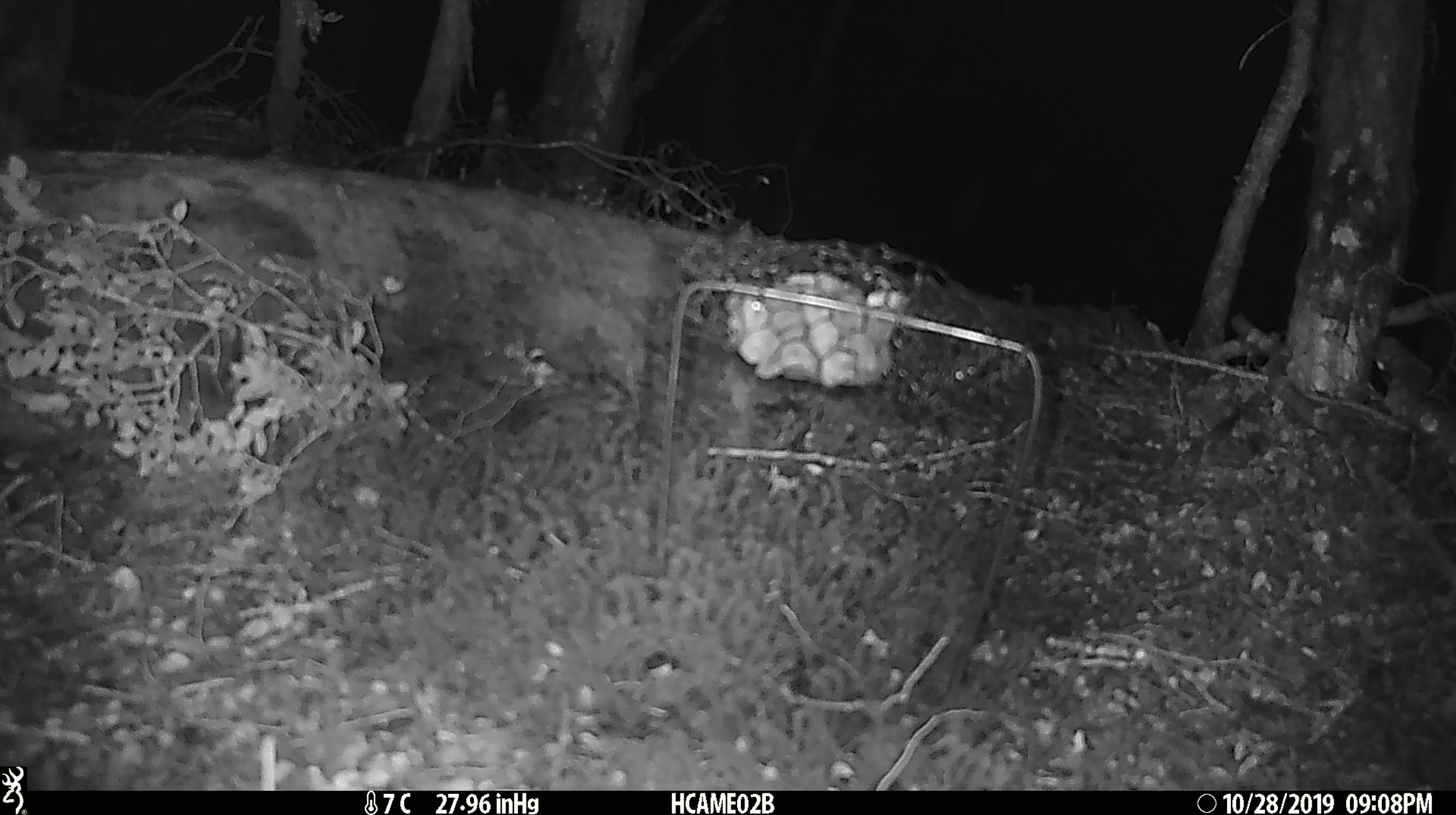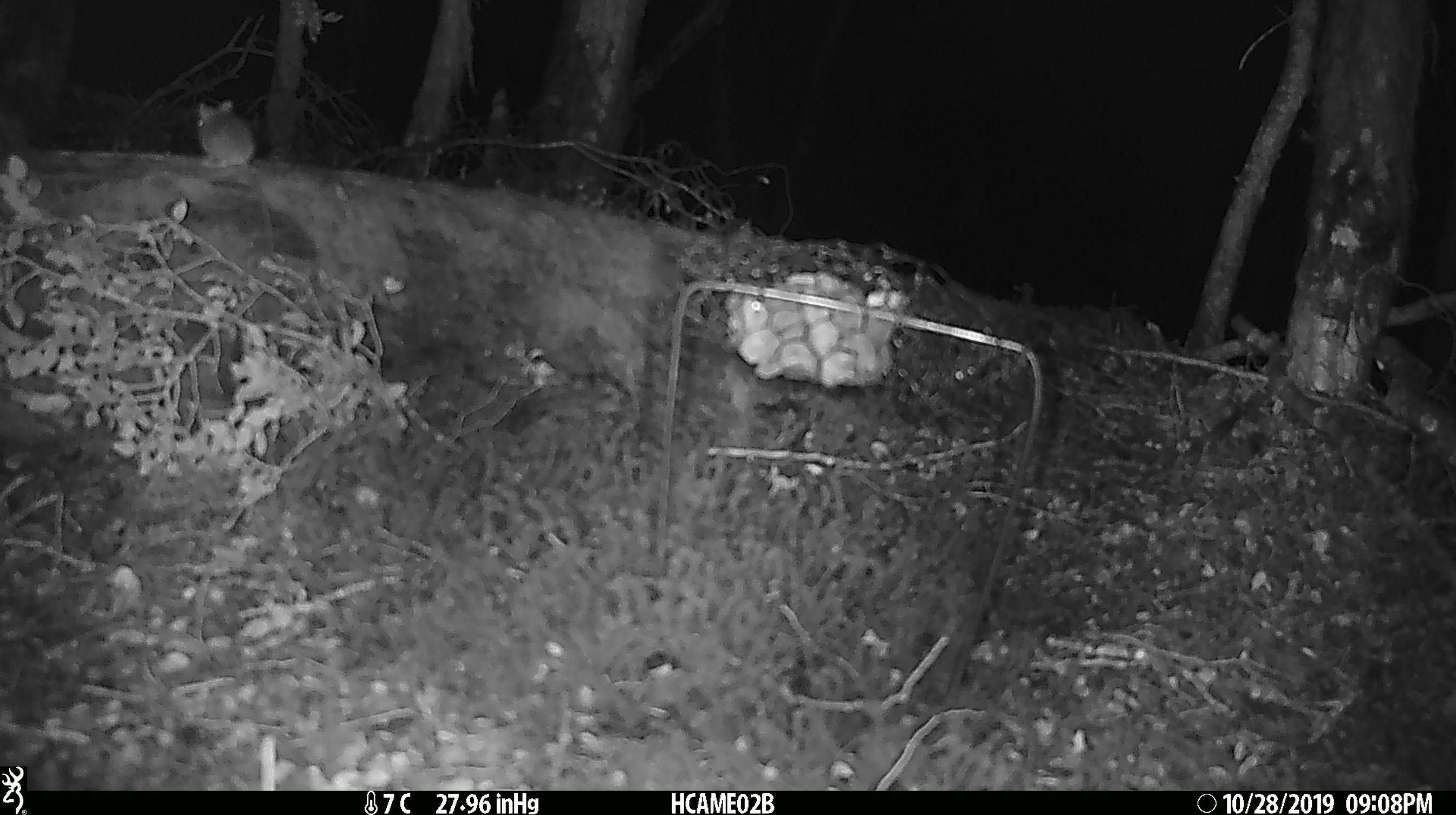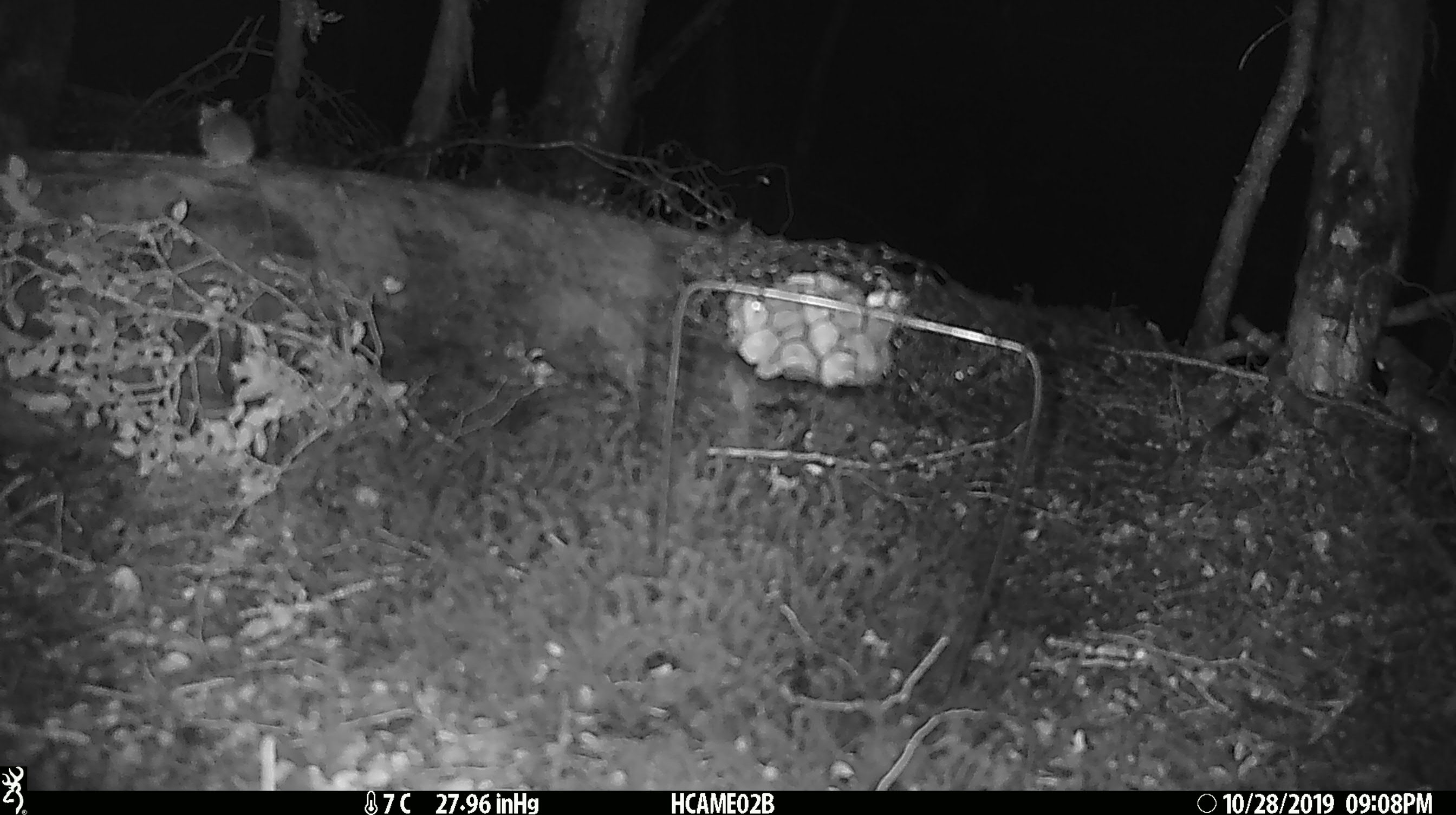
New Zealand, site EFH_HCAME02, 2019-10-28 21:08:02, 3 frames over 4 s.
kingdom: Animalia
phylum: Chordata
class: Mammalia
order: Rodentia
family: Muridae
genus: Mus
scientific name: Mus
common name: mouse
Mouse (Mus).